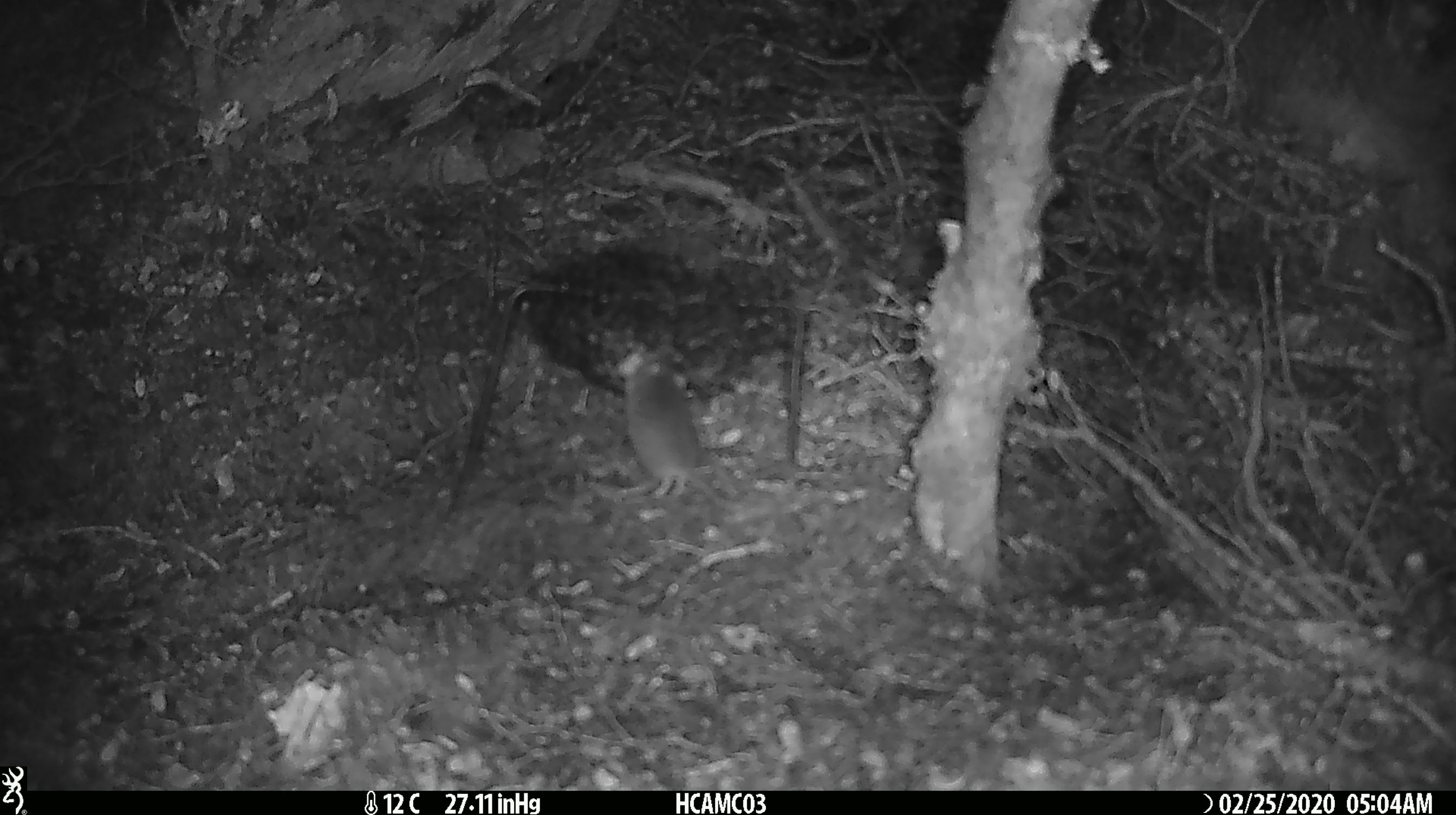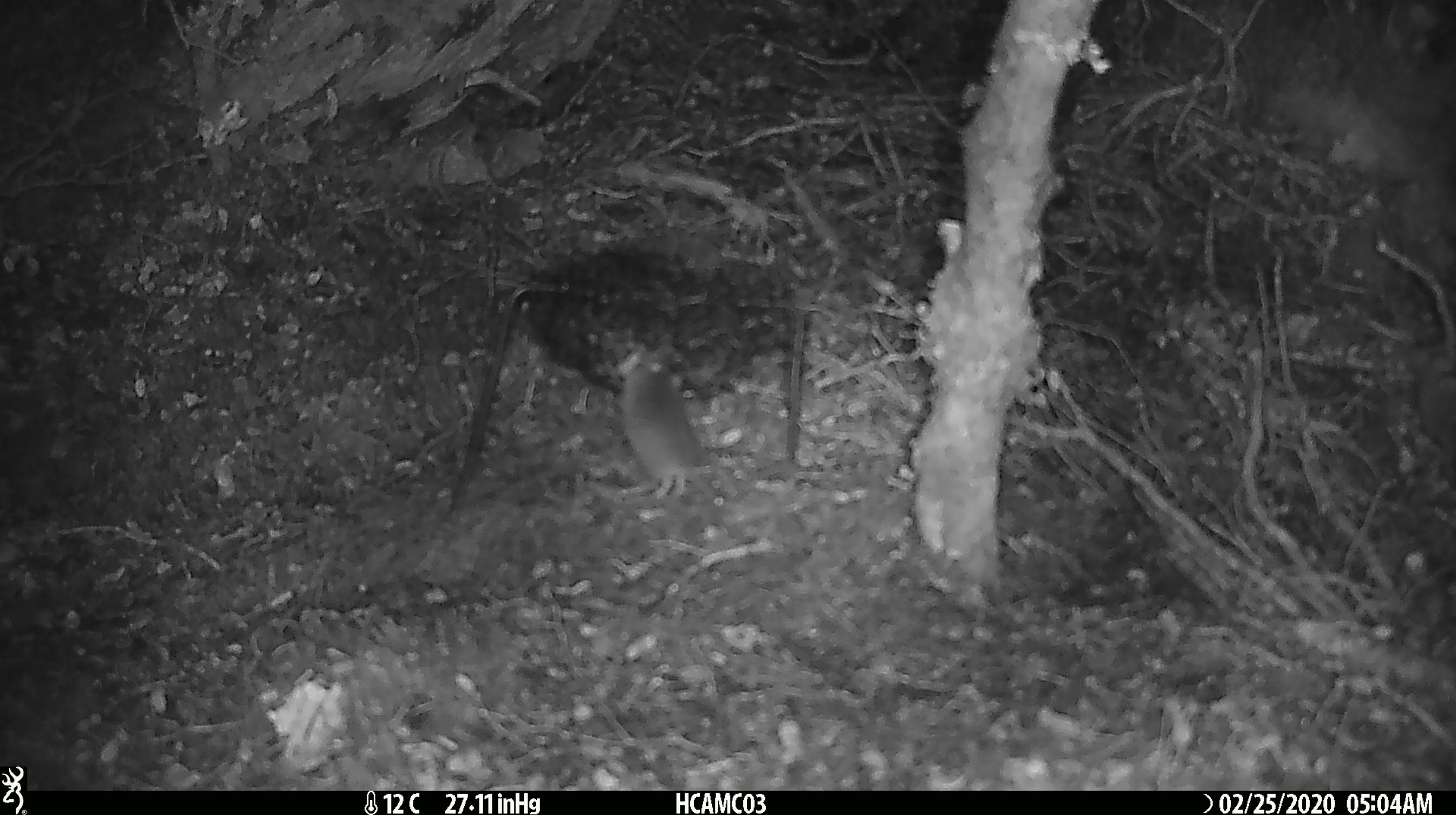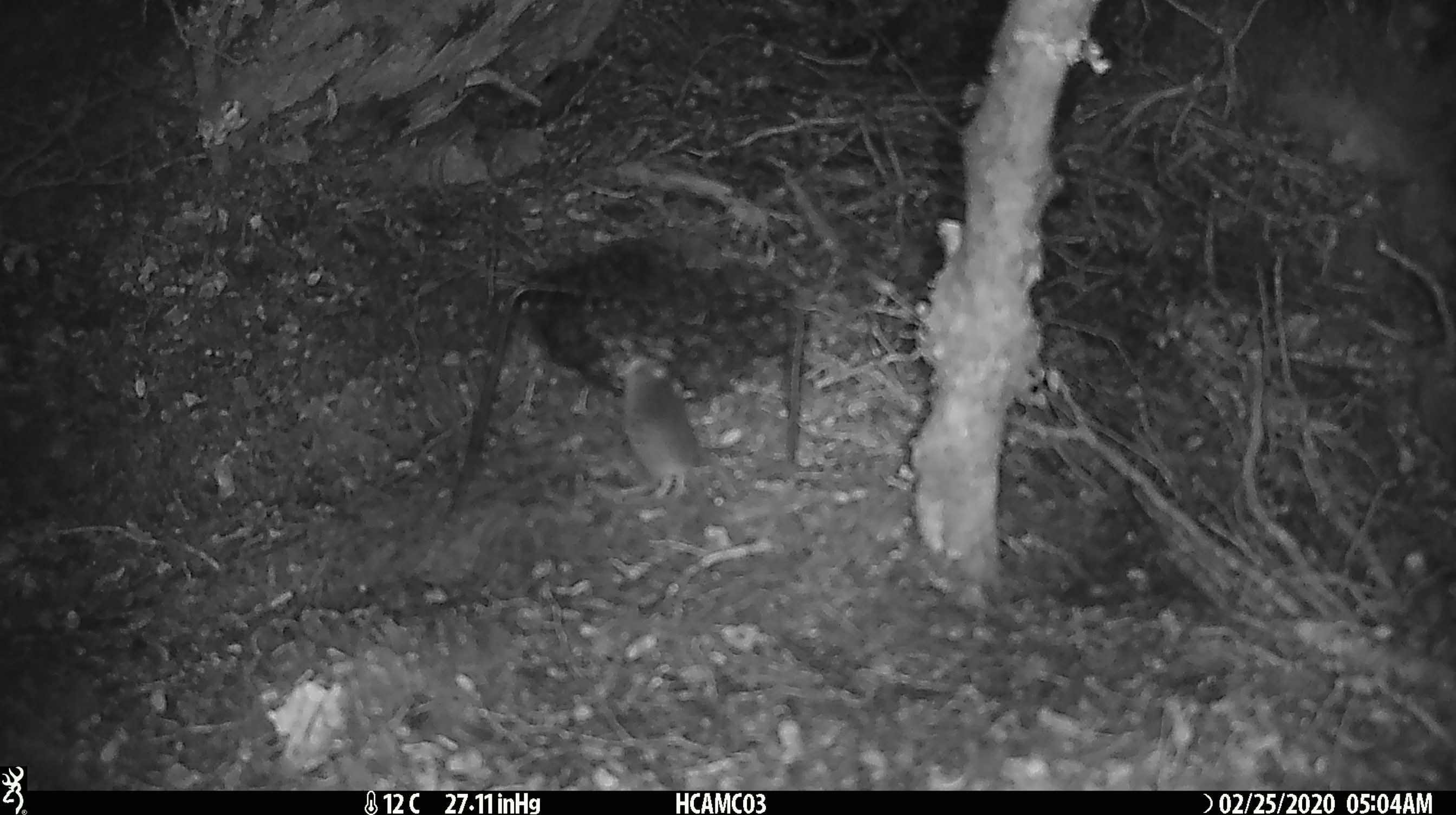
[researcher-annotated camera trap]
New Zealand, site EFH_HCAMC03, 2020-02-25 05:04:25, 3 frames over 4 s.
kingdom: Animalia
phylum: Chordata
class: Mammalia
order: Rodentia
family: Muridae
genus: Mus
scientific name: Mus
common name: mouse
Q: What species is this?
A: Mouse (Mus).